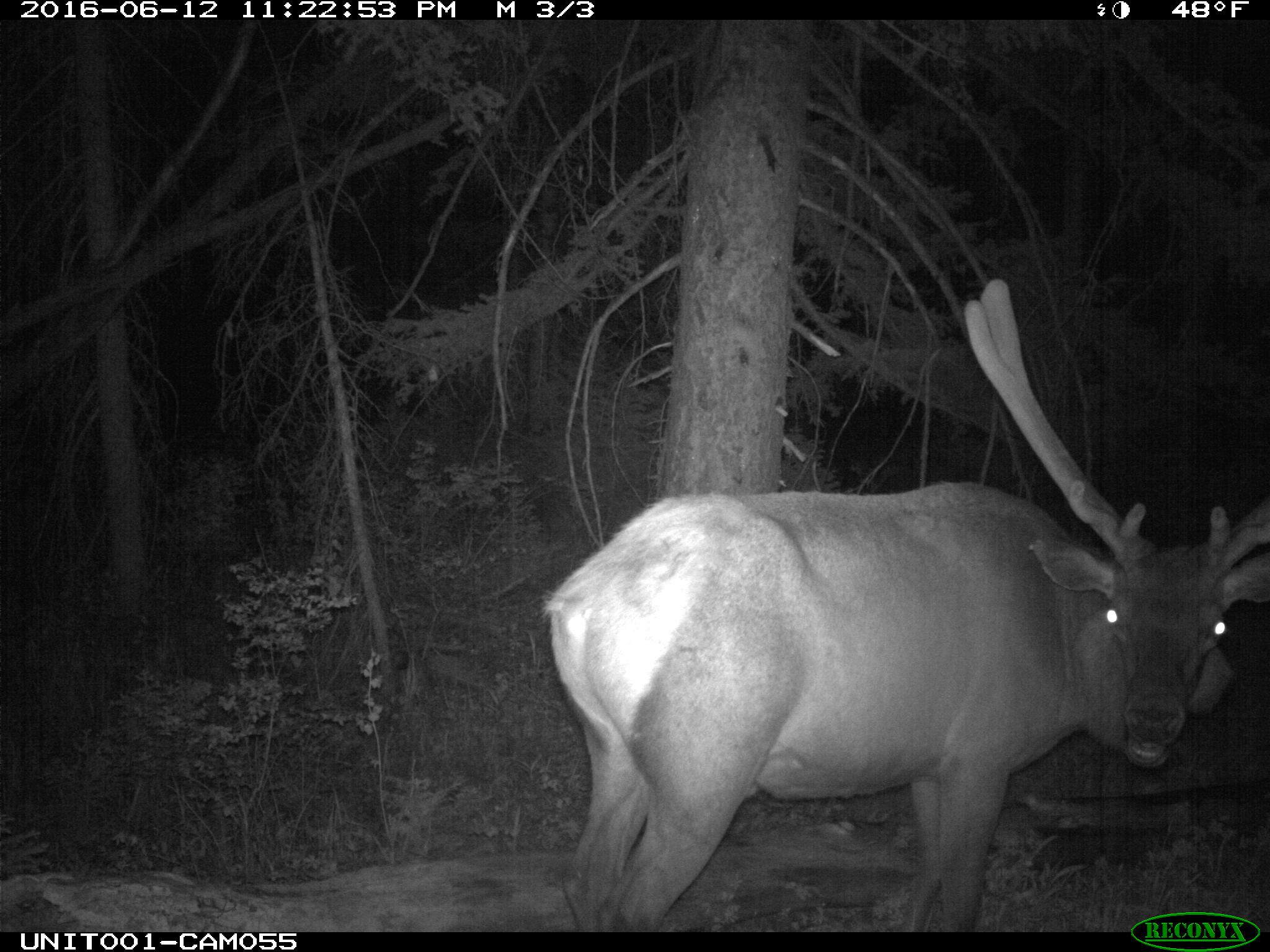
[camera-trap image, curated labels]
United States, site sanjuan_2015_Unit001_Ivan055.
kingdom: Animalia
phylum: Chordata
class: Mammalia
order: Artiodactyla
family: Cervidae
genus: Cervus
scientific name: Cervus elaphus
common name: red deer